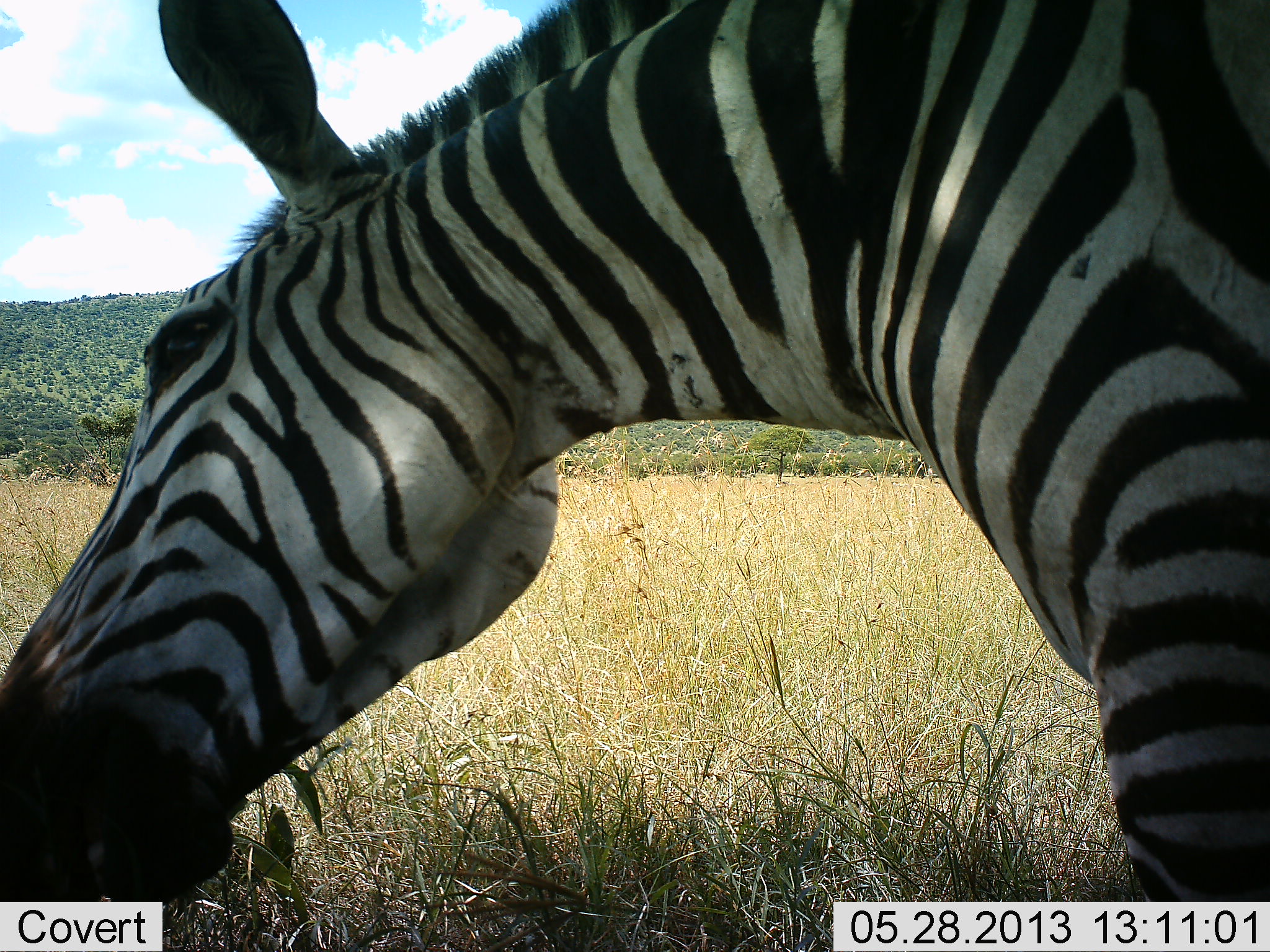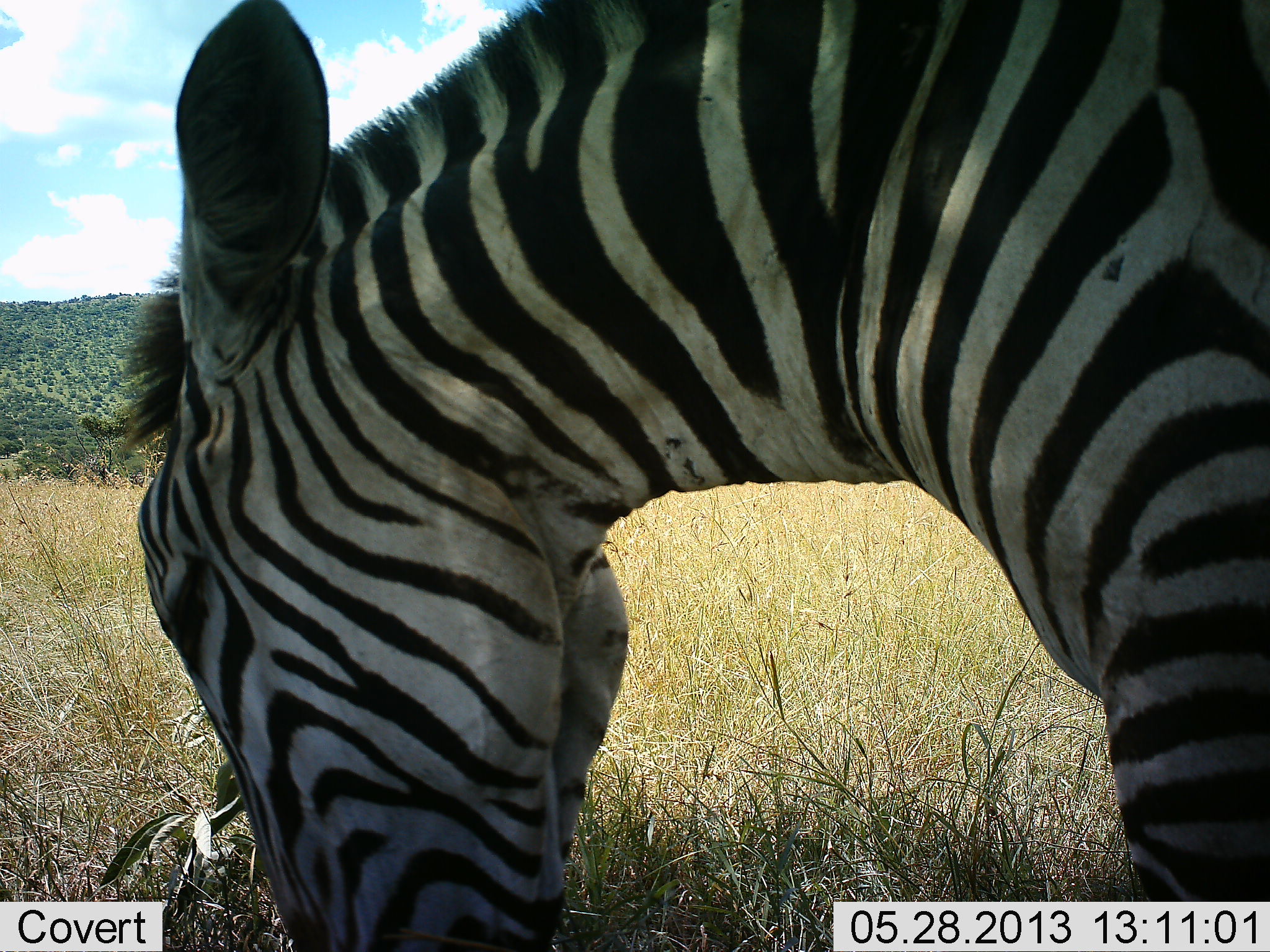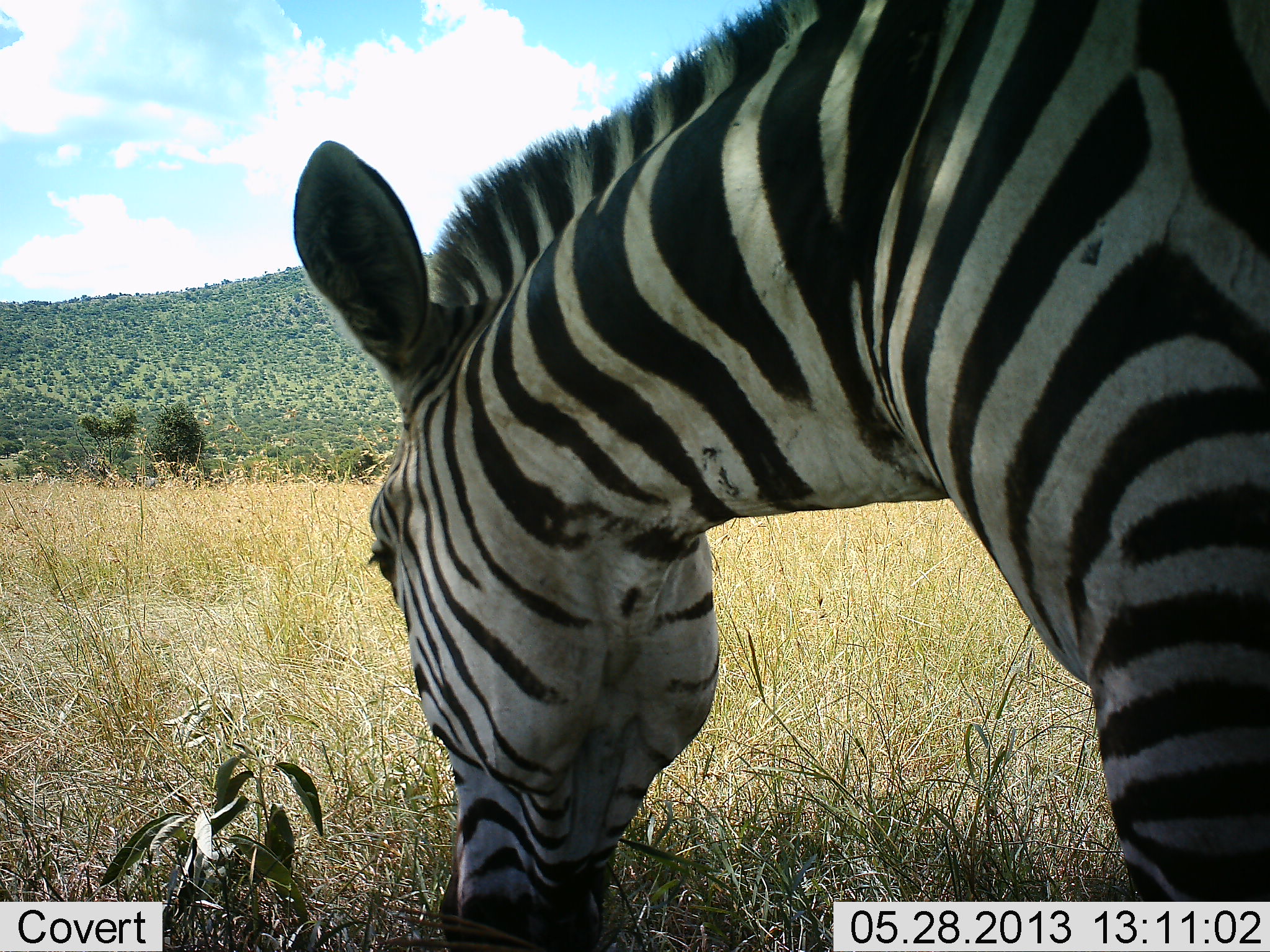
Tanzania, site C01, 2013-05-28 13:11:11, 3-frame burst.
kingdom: Animalia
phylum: Chordata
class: Mammalia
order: Perissodactyla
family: Equidae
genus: Equus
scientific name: Equus quagga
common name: plains zebra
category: zebra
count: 1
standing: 24%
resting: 0%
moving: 0%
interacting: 3%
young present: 0%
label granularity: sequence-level